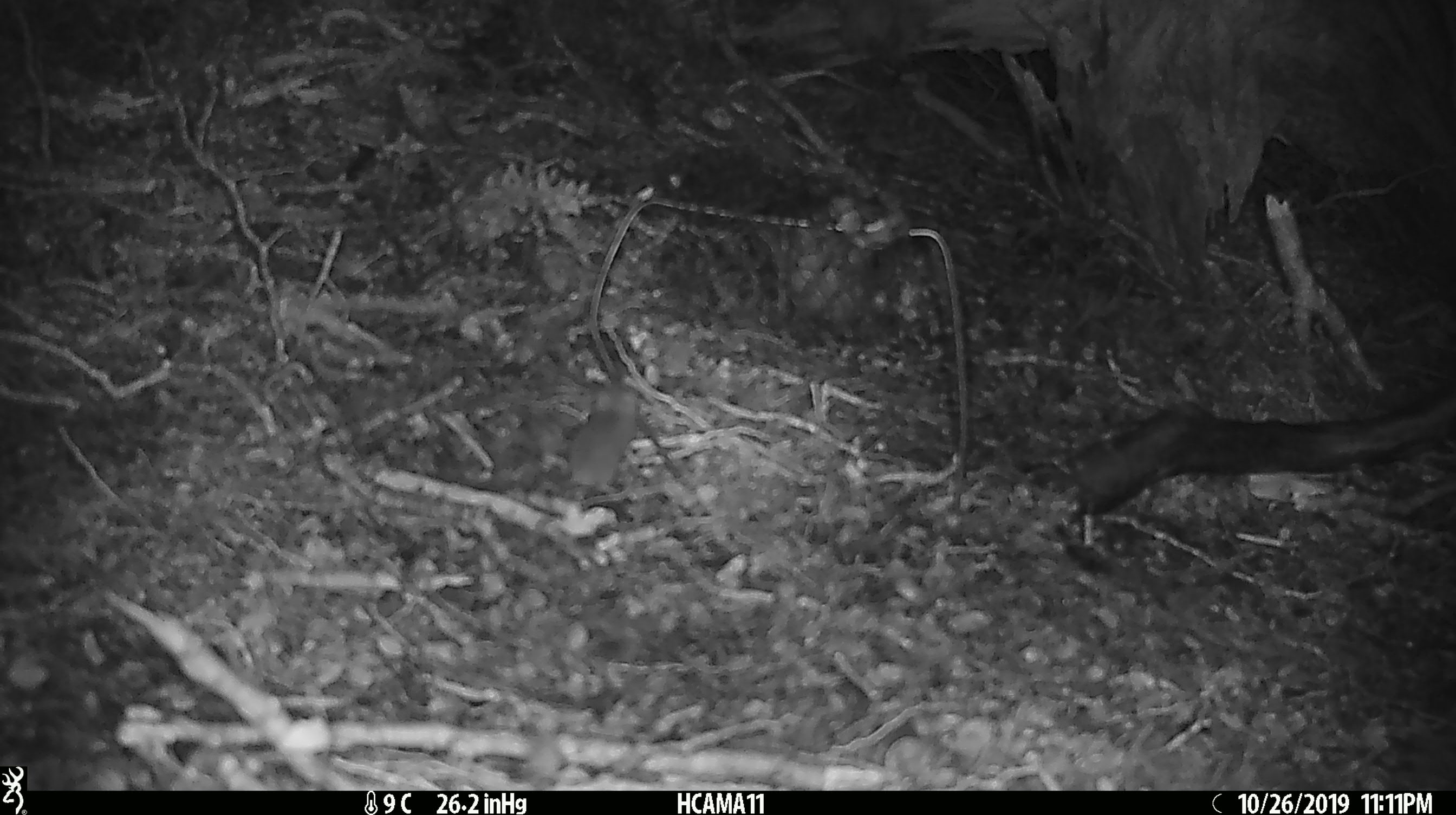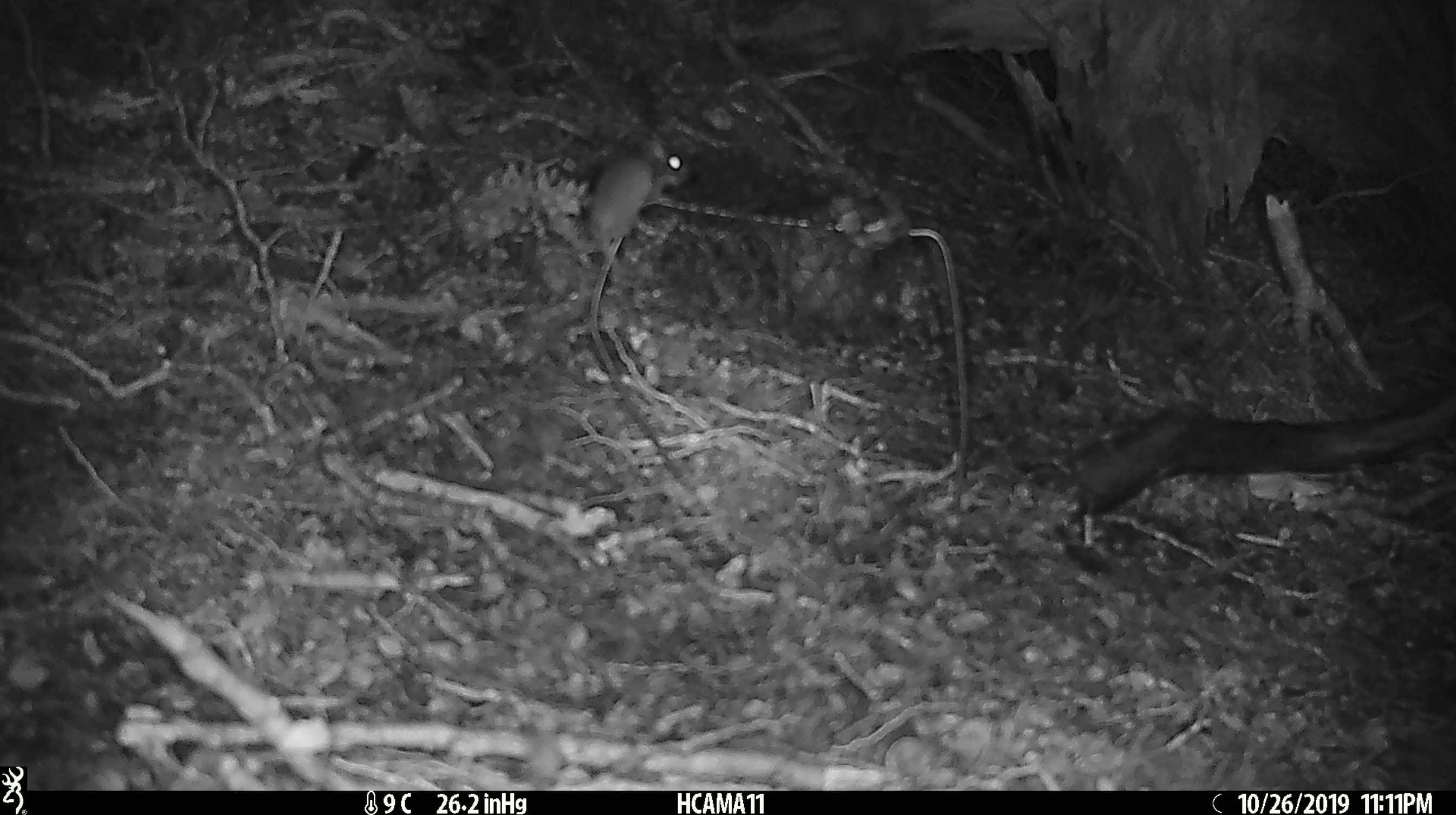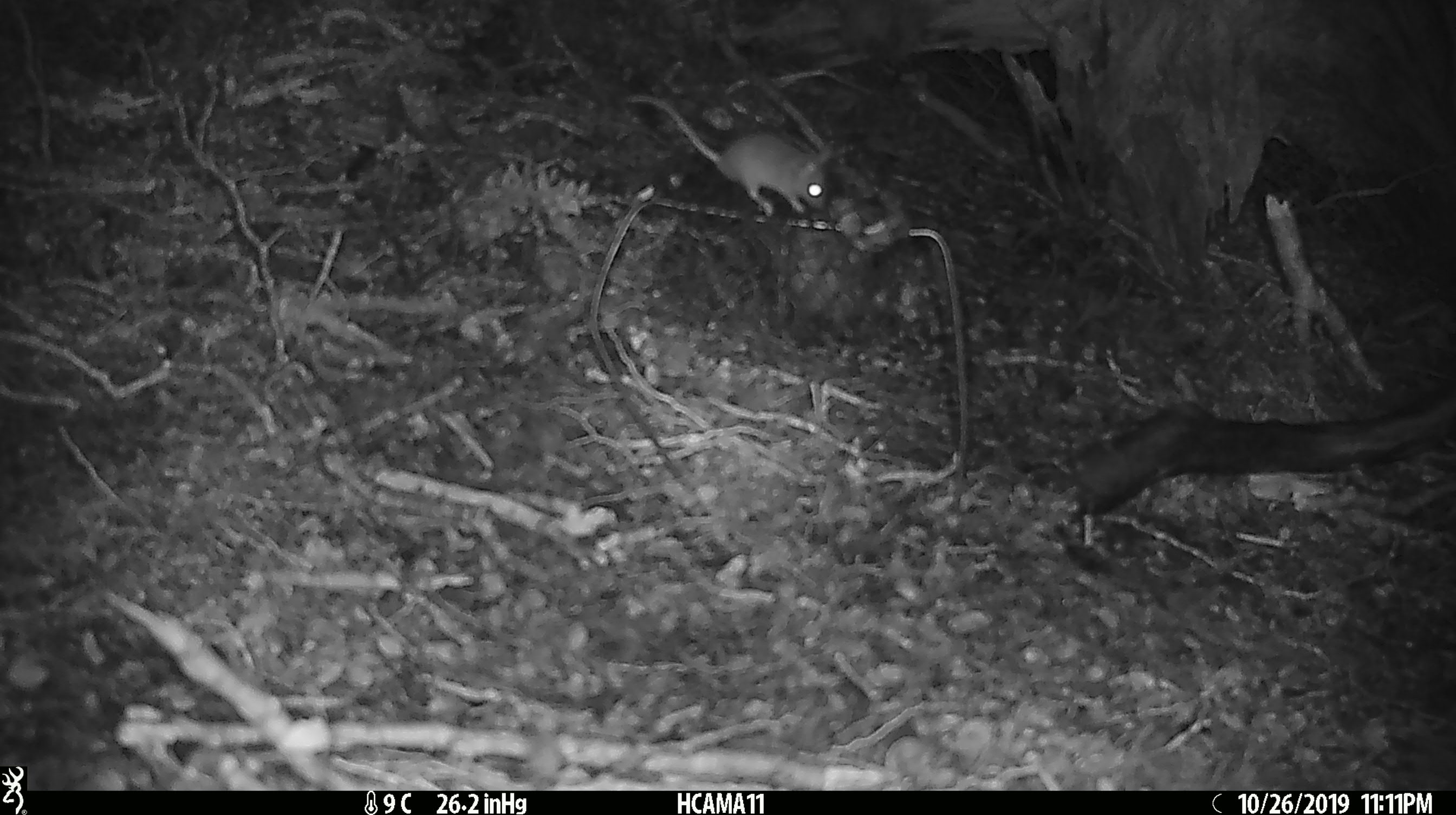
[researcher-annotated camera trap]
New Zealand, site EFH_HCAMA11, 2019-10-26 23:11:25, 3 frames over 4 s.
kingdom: Animalia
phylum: Chordata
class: Mammalia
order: Rodentia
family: Muridae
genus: Mus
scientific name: Mus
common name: mouse